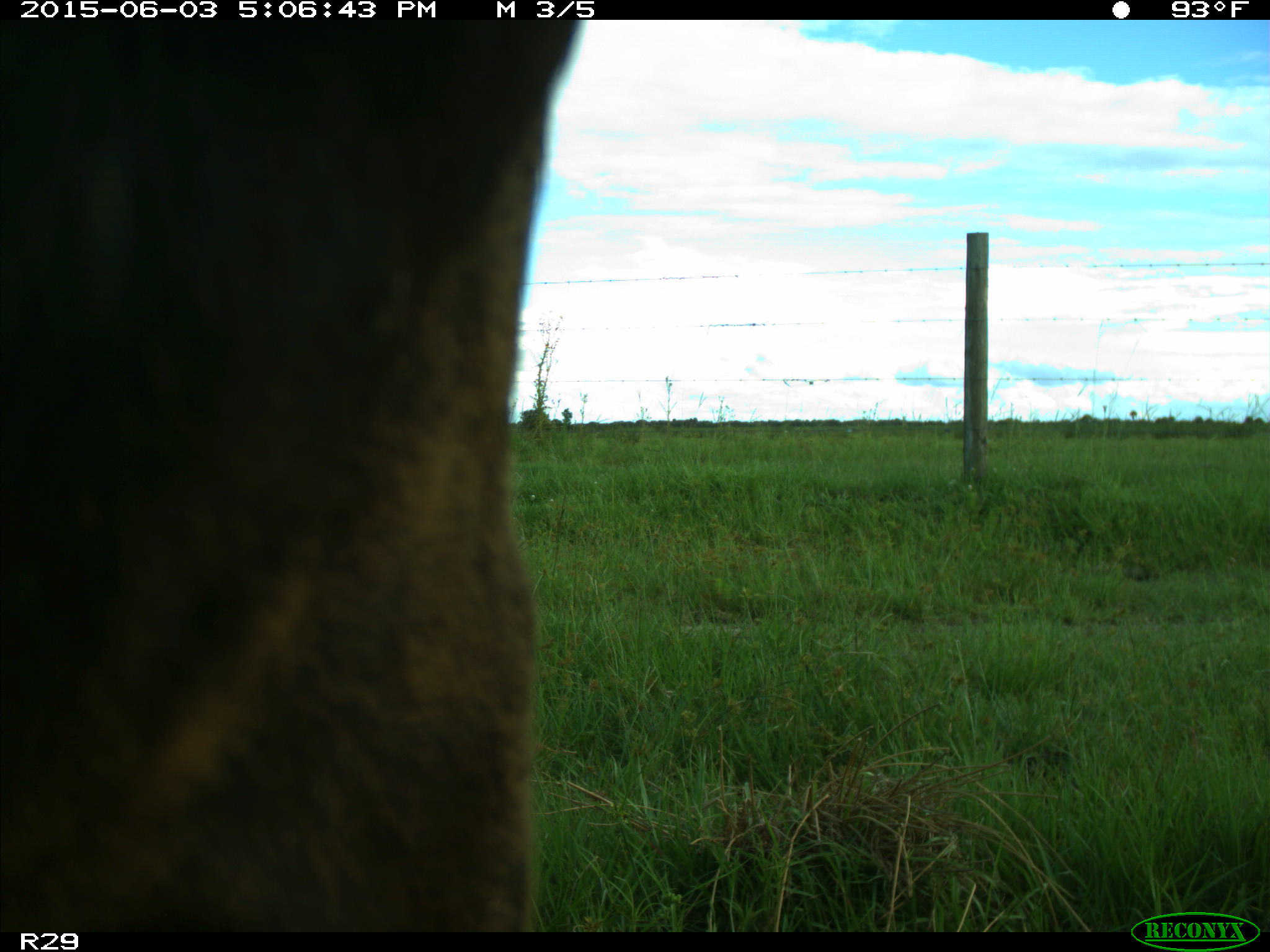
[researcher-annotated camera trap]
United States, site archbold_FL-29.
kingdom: Animalia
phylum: Chordata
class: Mammalia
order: Artiodactyla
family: Bovidae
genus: Bos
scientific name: Bos taurus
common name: domestic cow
Bos taurus (domestic cow).